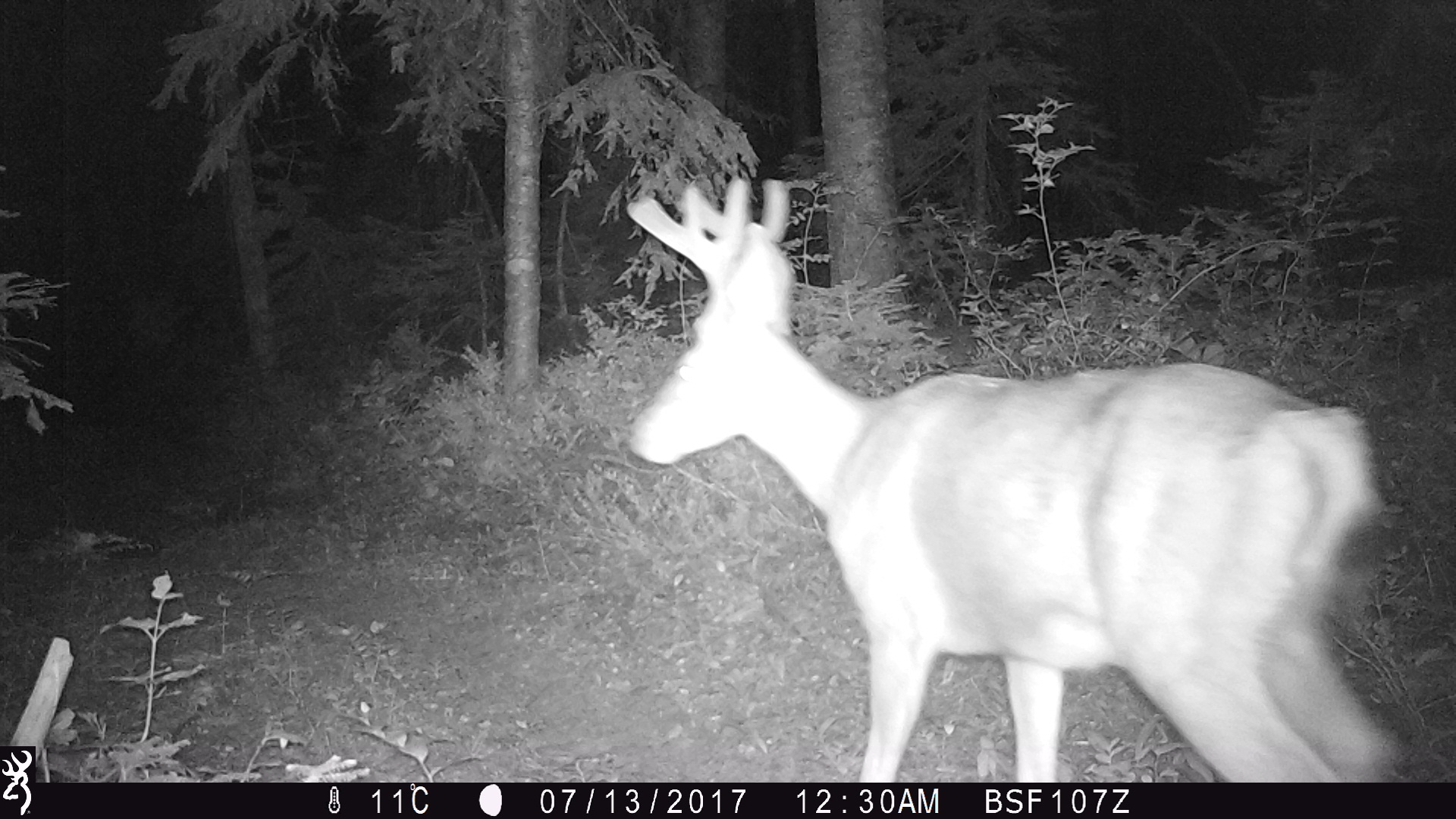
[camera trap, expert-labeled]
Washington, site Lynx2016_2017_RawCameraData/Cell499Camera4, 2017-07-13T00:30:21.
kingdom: Animalia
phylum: Chordata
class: Mammalia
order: Artiodactyla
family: Cervidae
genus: Odocoileus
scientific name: Odocoileus hemionus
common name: mule deer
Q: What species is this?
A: Odocoileus hemionus (mule deer).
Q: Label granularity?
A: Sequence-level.